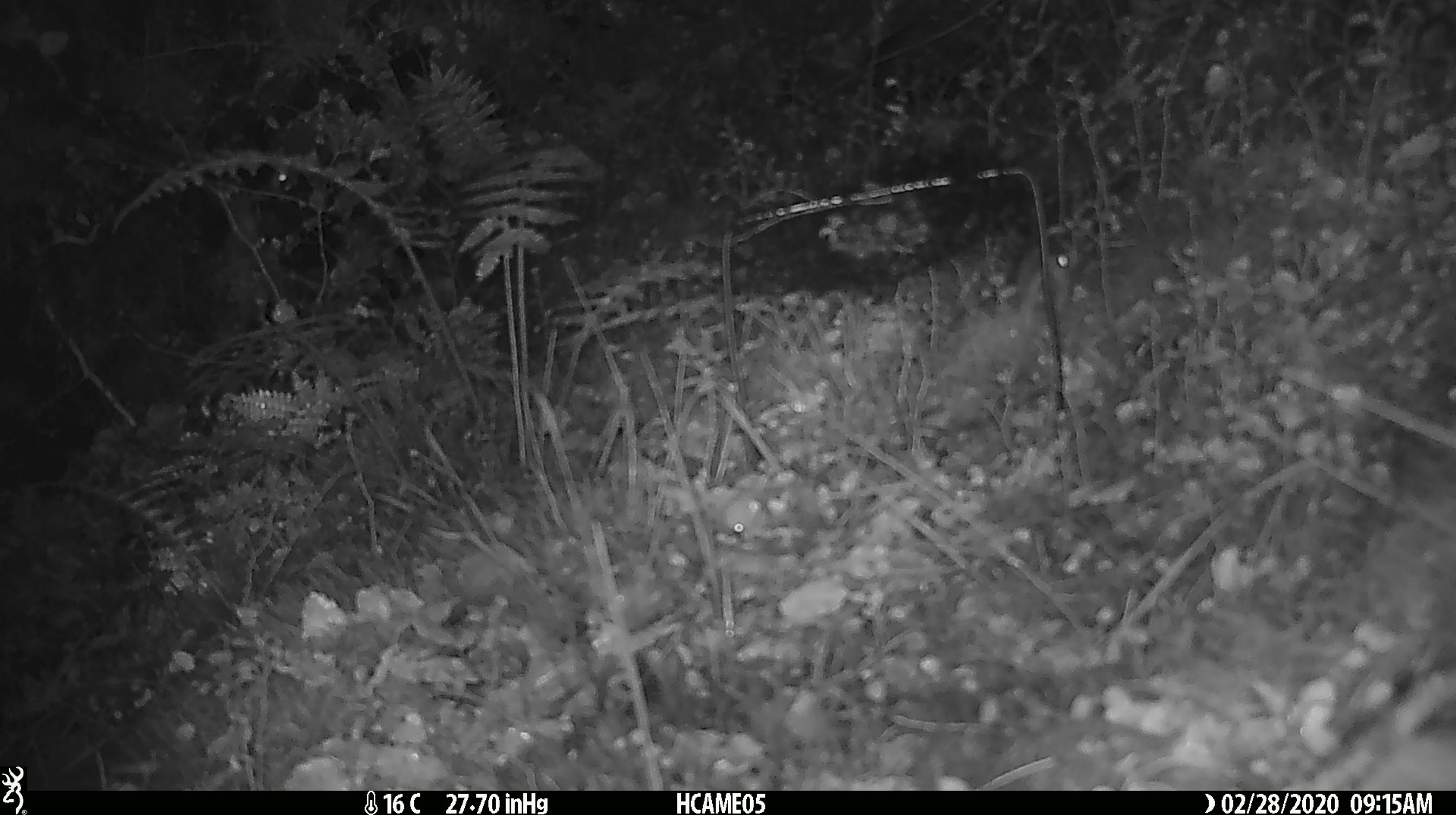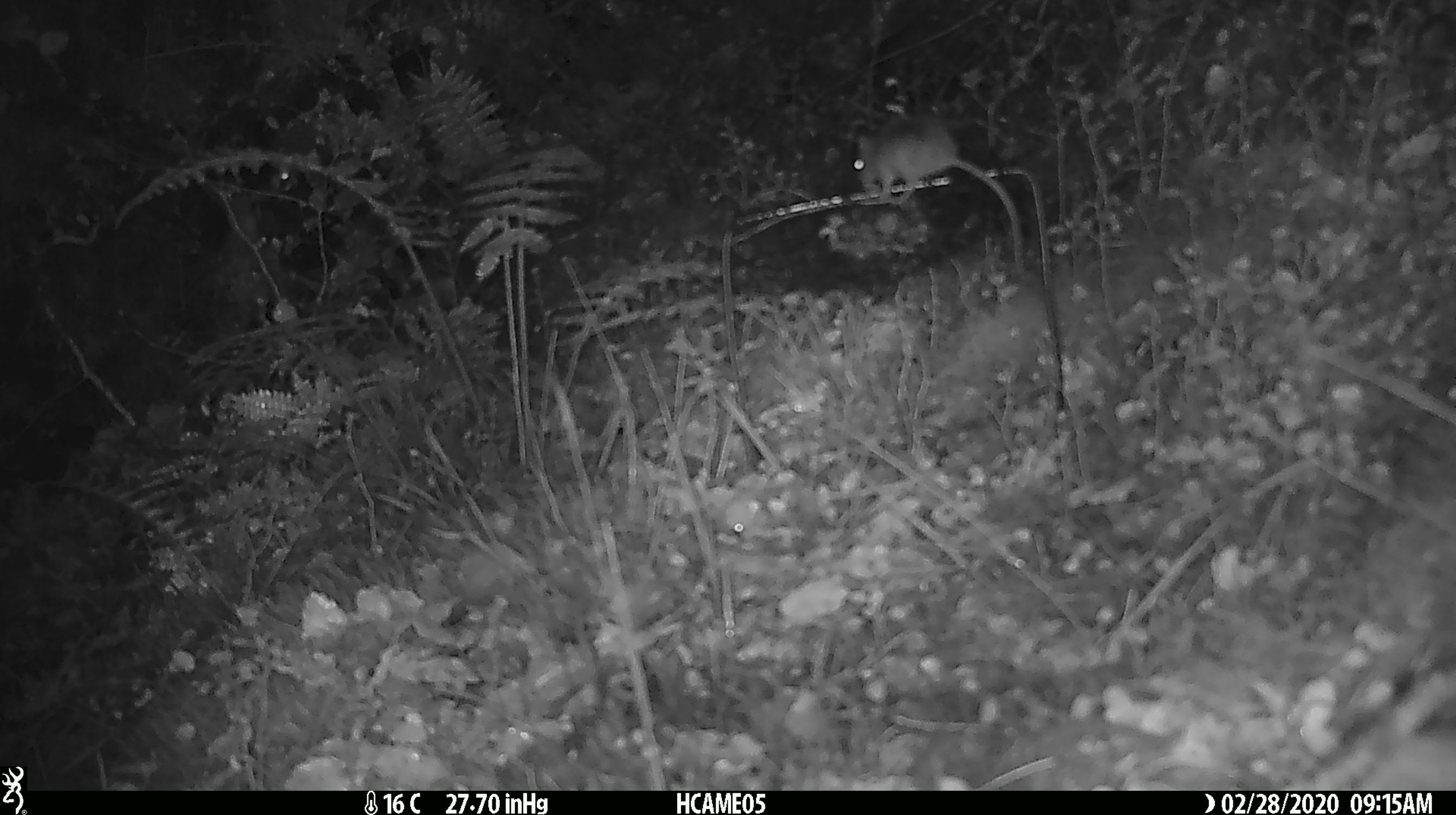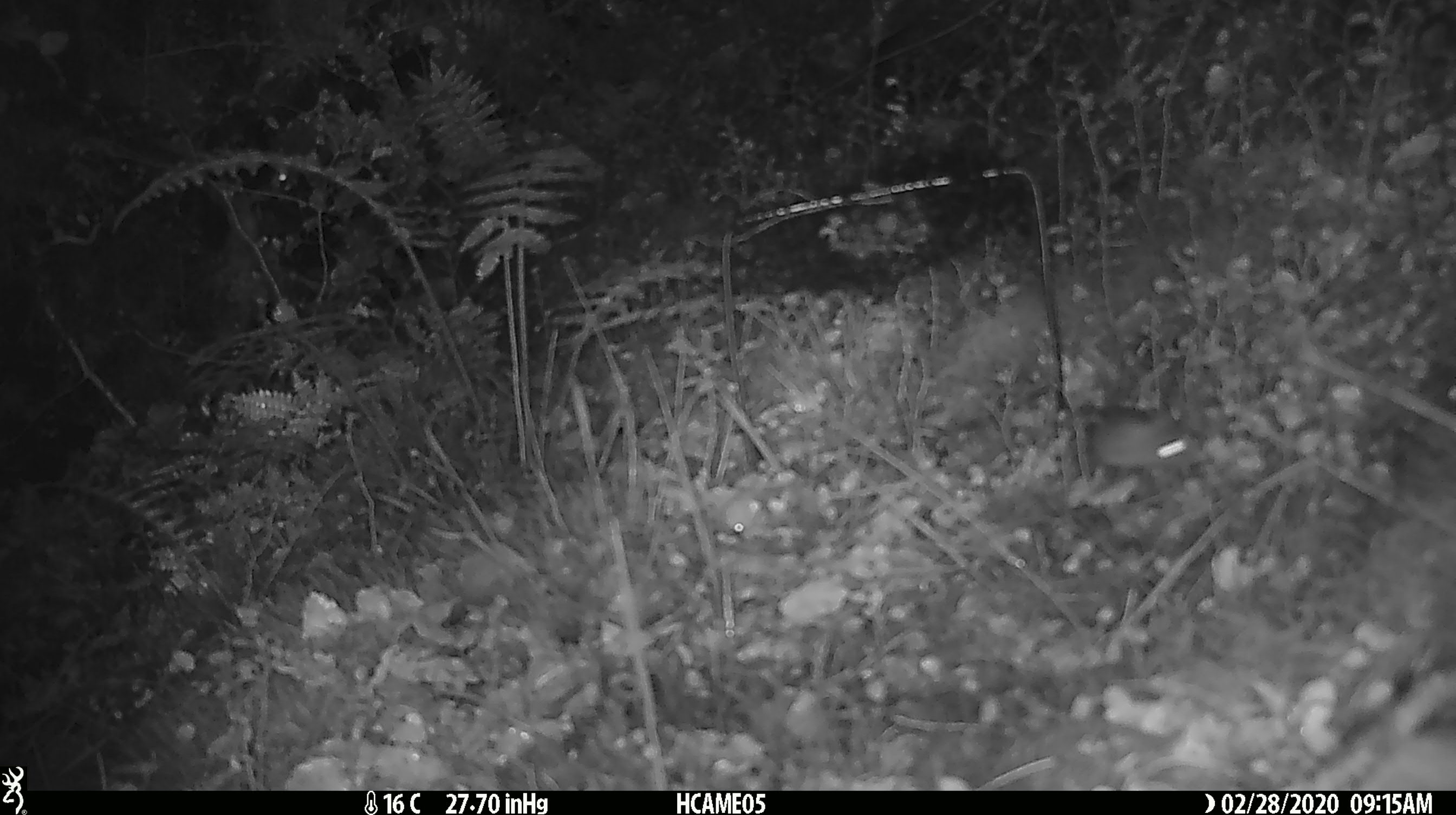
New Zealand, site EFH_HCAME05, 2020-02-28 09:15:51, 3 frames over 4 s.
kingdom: Animalia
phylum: Chordata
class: Mammalia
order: Rodentia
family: Muridae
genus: Mus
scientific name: Mus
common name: mouse